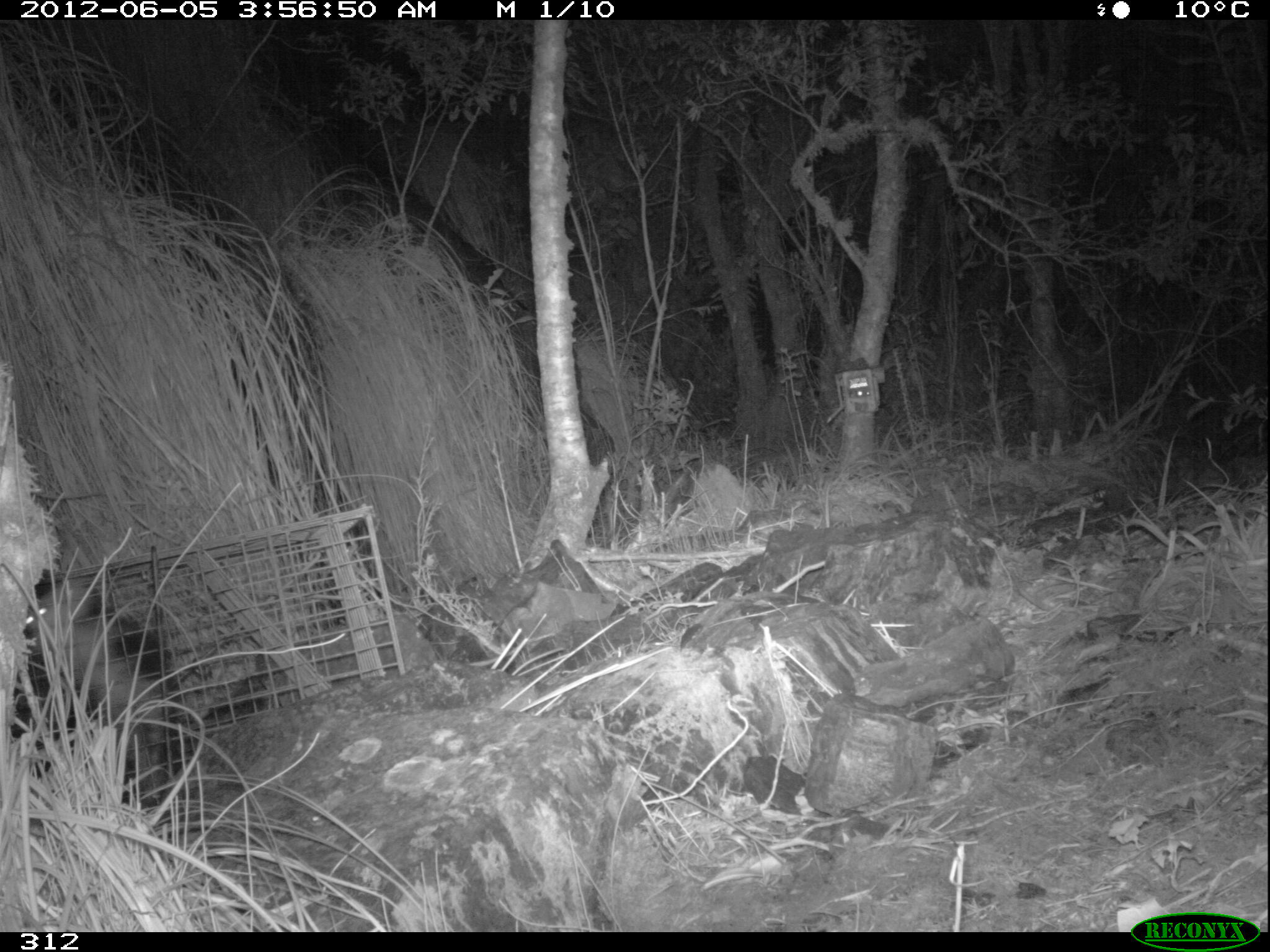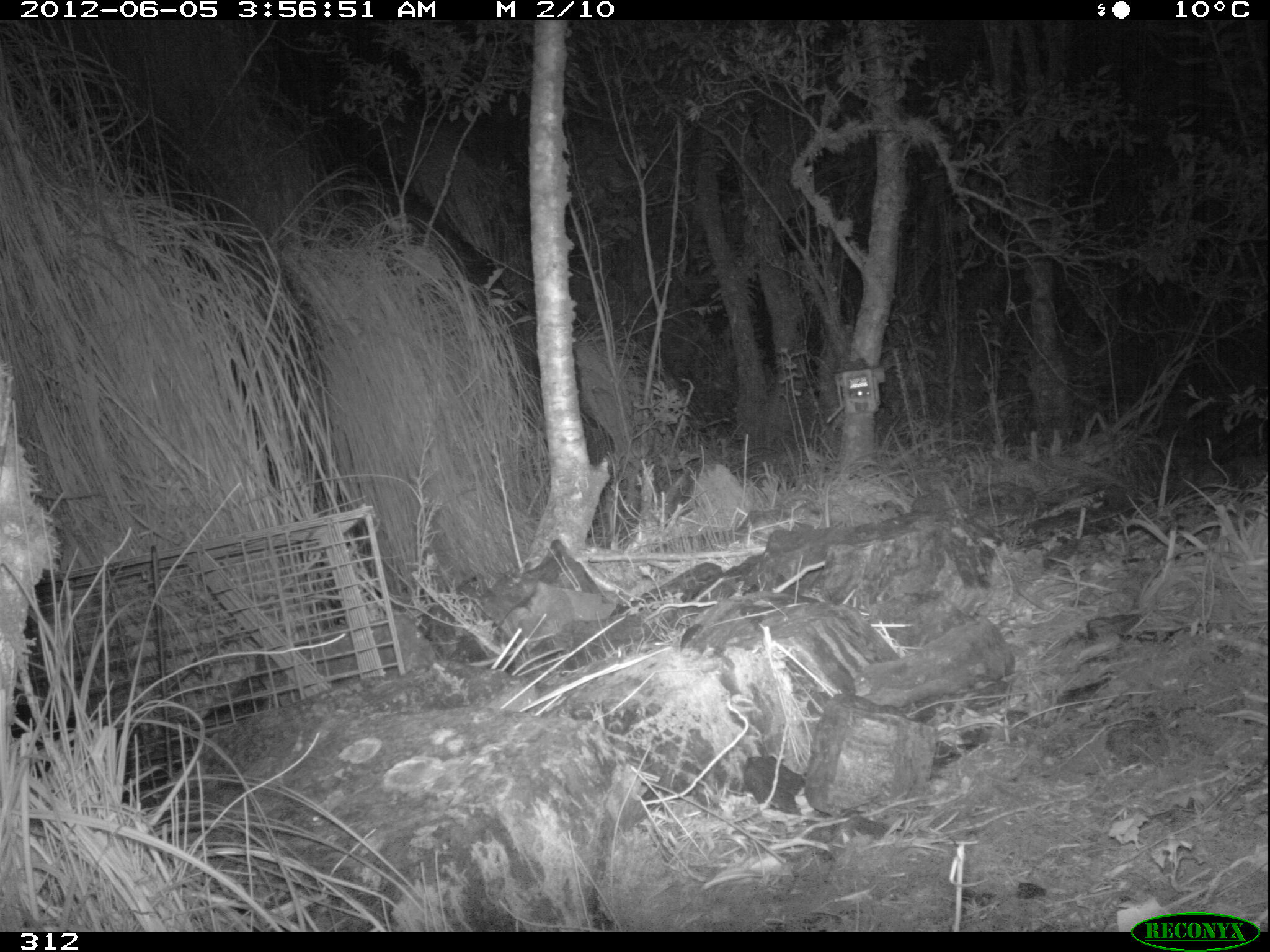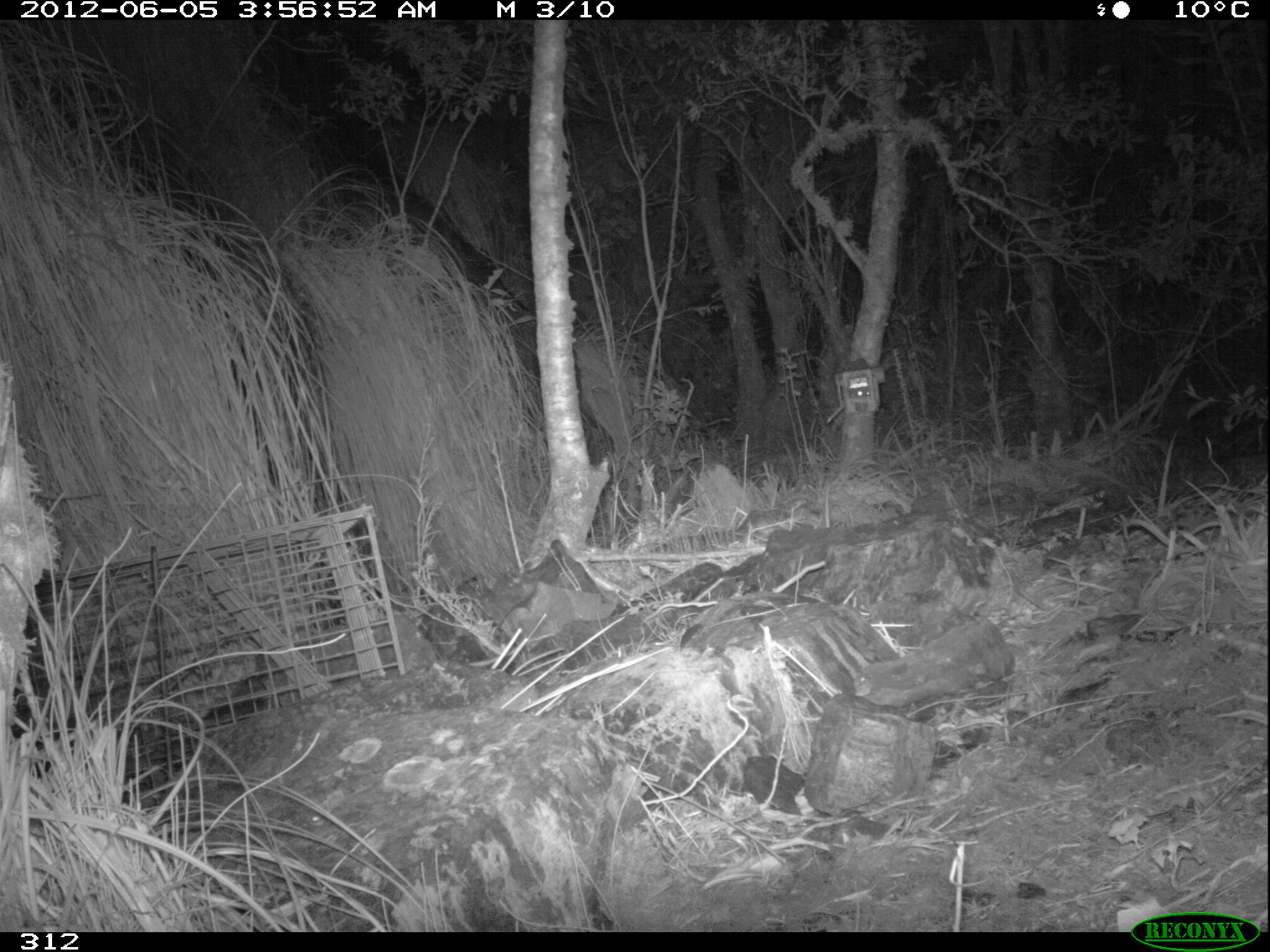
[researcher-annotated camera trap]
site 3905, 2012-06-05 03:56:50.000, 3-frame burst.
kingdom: Animalia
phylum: Chordata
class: Mammalia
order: Didelphimorphia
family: Didelphidae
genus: Didelphis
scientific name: Didelphis pernigra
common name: andean white-eared opossum